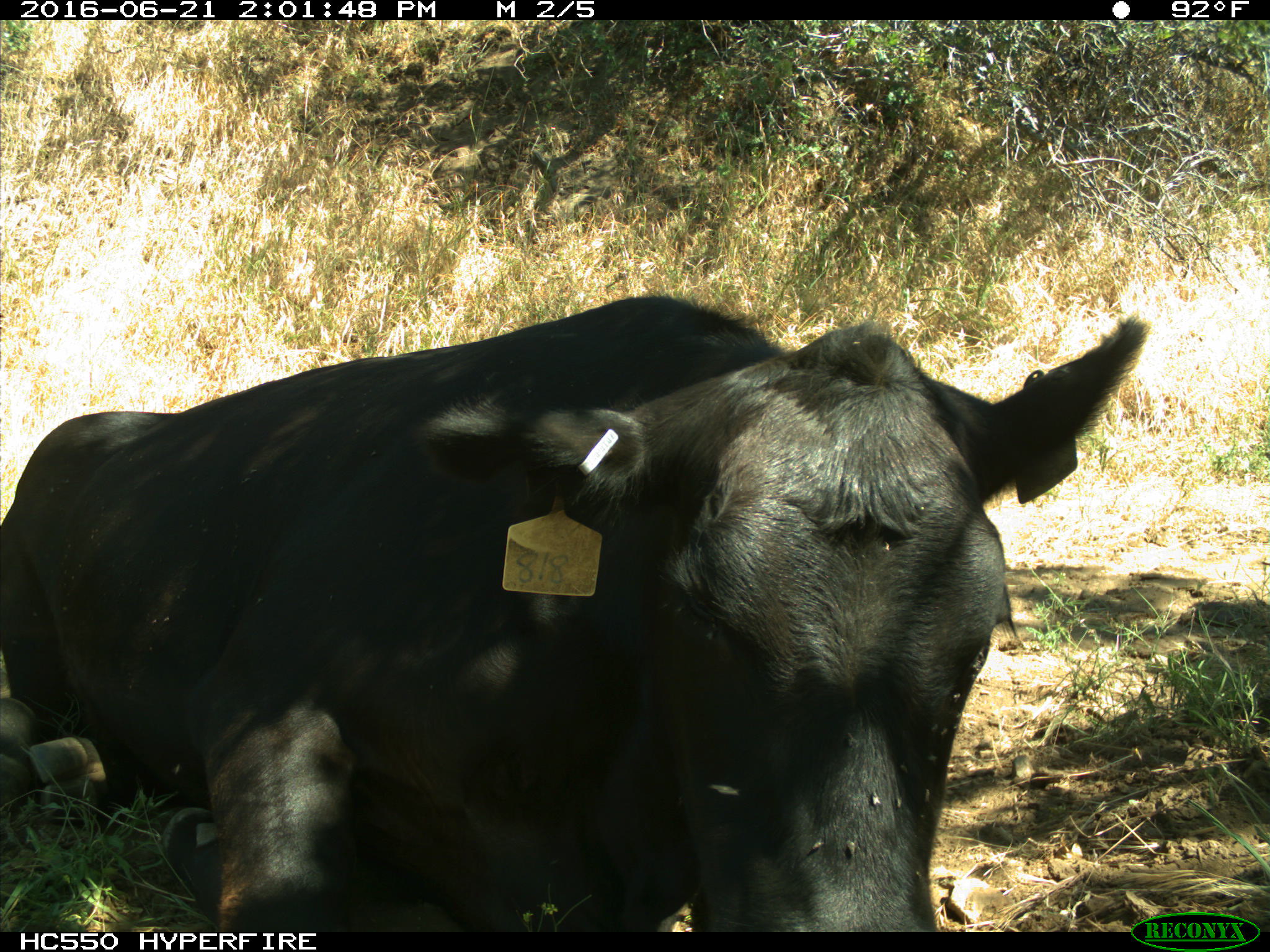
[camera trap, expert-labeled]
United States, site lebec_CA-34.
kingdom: Animalia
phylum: Chordata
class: Mammalia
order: Artiodactyla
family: Bovidae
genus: Bos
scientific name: Bos taurus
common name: domestic cow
Bos taurus (domestic cow).